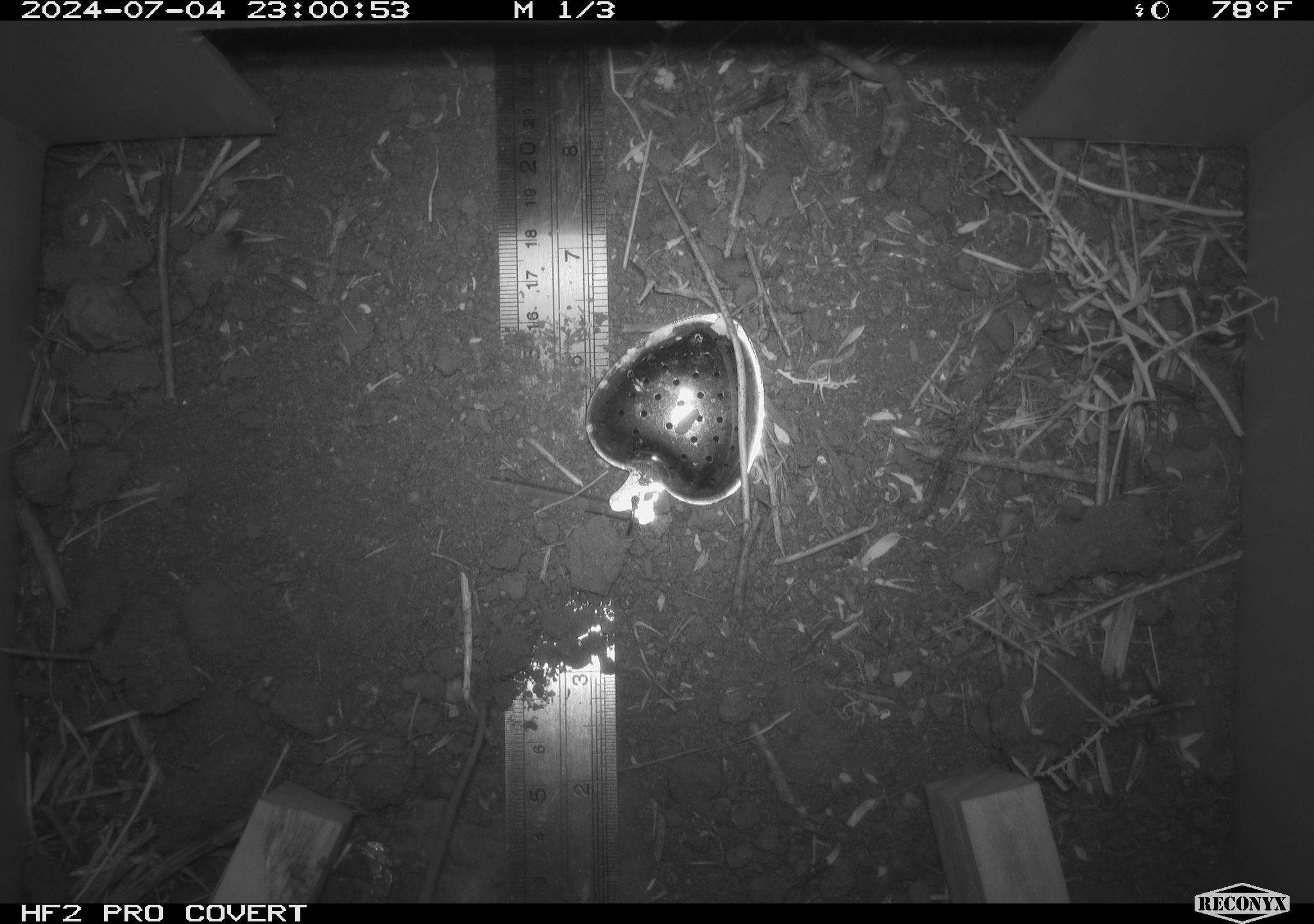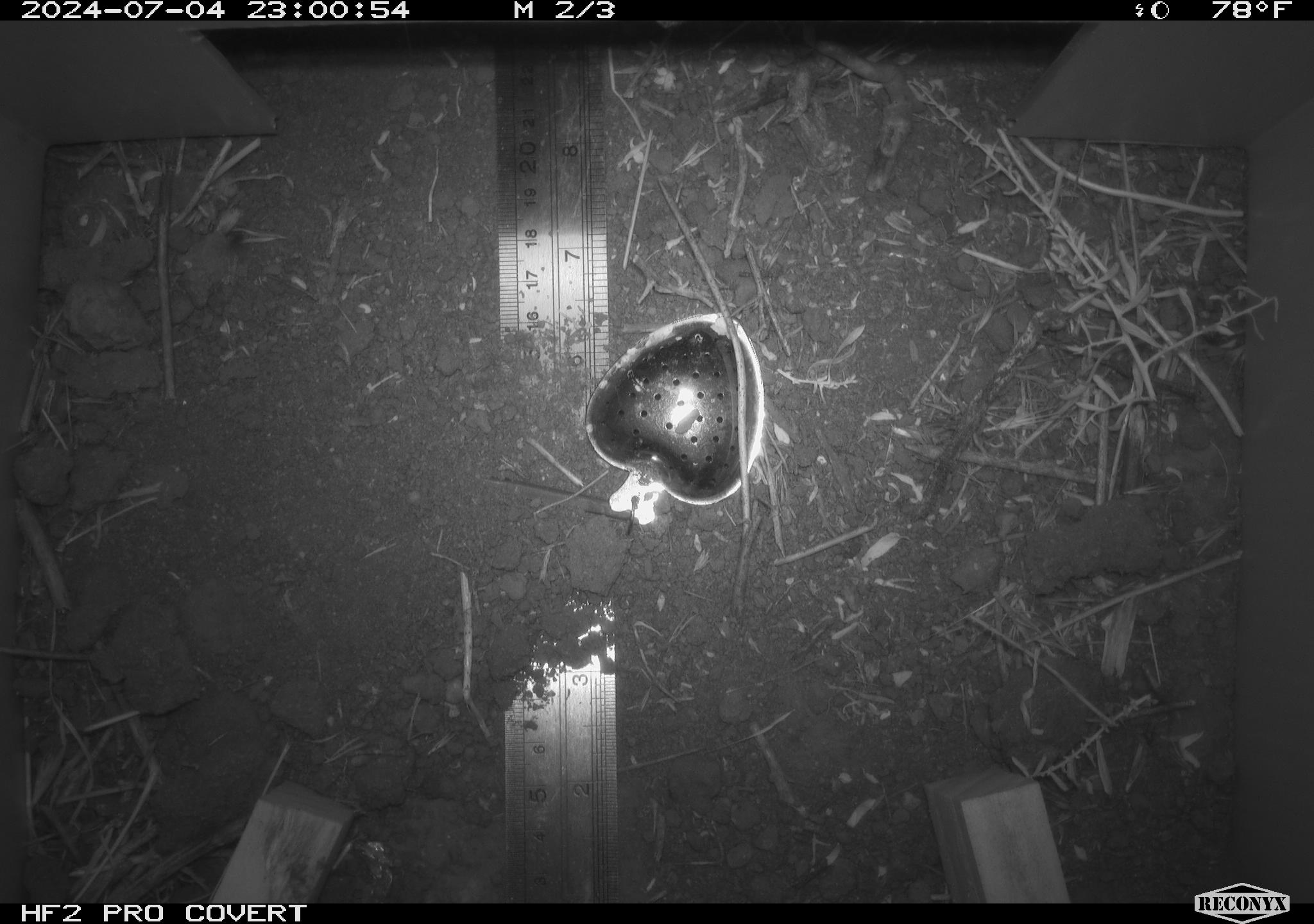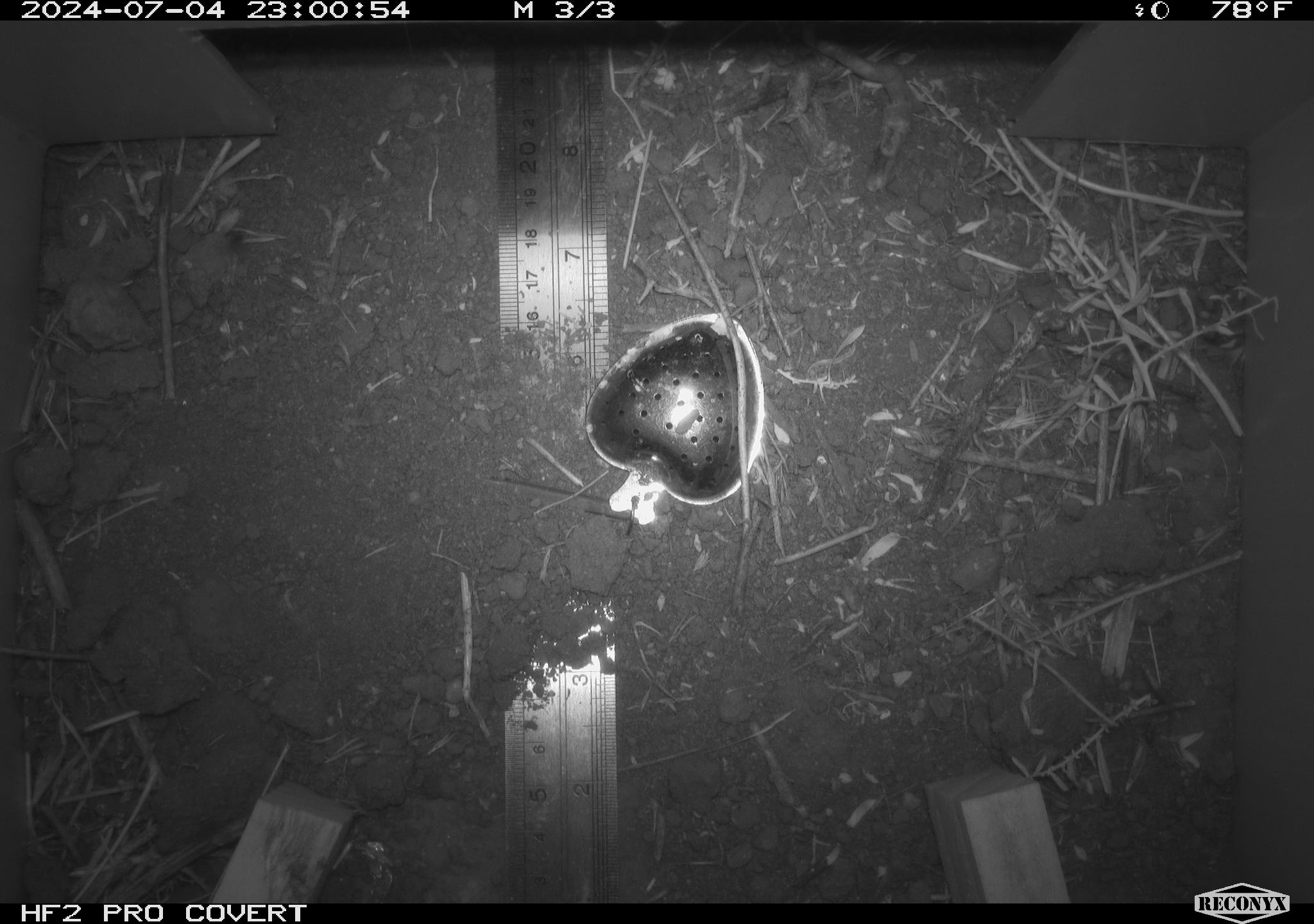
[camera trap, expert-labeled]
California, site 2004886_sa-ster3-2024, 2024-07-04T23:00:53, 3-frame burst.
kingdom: Animalia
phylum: Chordata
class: Mammalia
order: Rodentia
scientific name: Rodentia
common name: mouse species